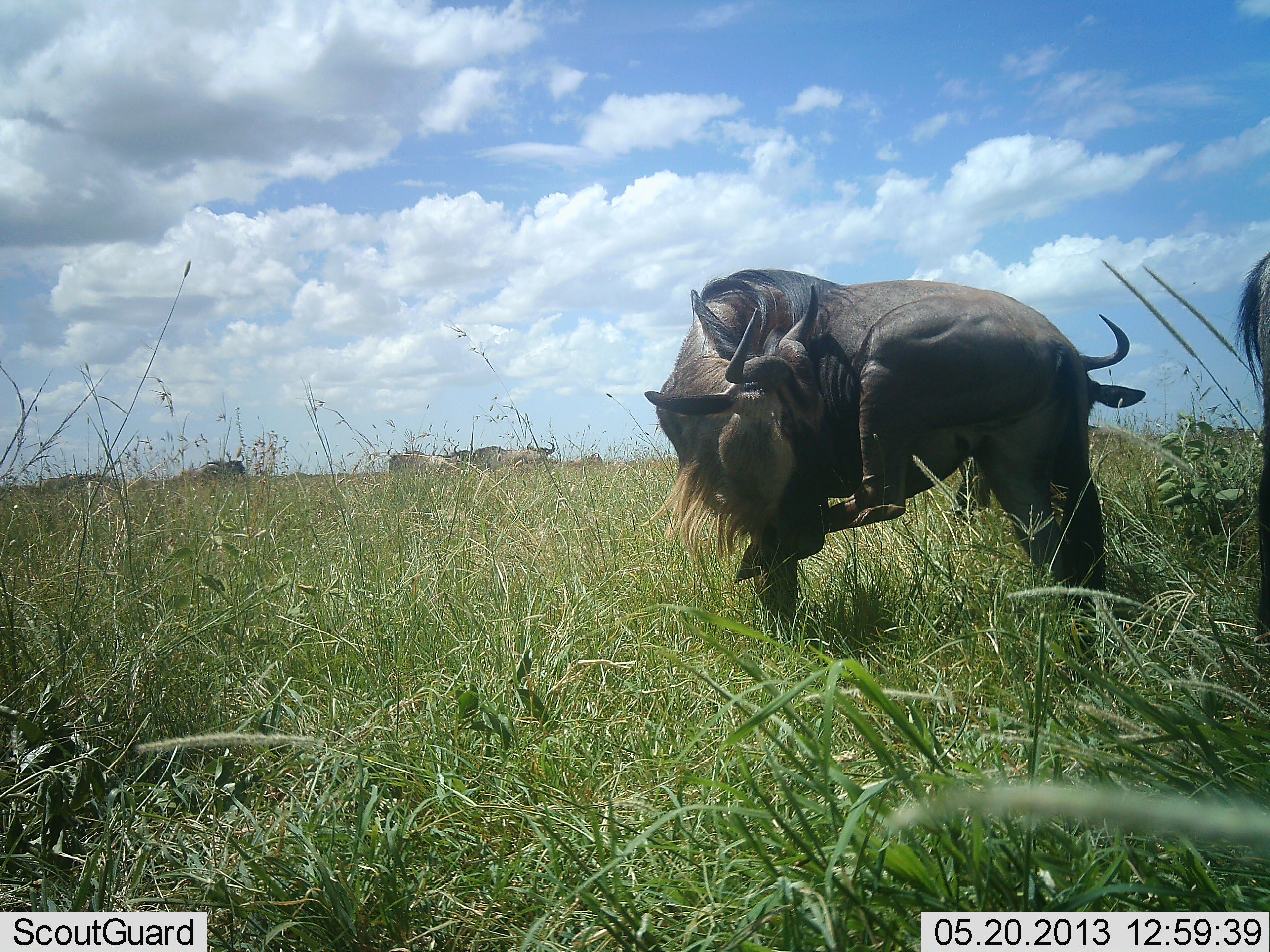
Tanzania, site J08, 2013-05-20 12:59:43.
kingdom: Animalia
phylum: Chordata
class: Mammalia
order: Artiodactyla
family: Bovidae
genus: Connochaetes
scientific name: Connochaetes taurinus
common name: blue wildebeest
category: wildebeest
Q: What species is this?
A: Wildebeest (blue wildebeest) (Connochaetes taurinus).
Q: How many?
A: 5.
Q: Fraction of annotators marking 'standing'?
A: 87%.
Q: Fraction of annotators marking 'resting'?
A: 7%.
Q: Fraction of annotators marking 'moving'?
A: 13%.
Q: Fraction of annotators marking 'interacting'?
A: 10%.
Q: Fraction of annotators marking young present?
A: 0%.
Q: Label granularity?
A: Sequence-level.